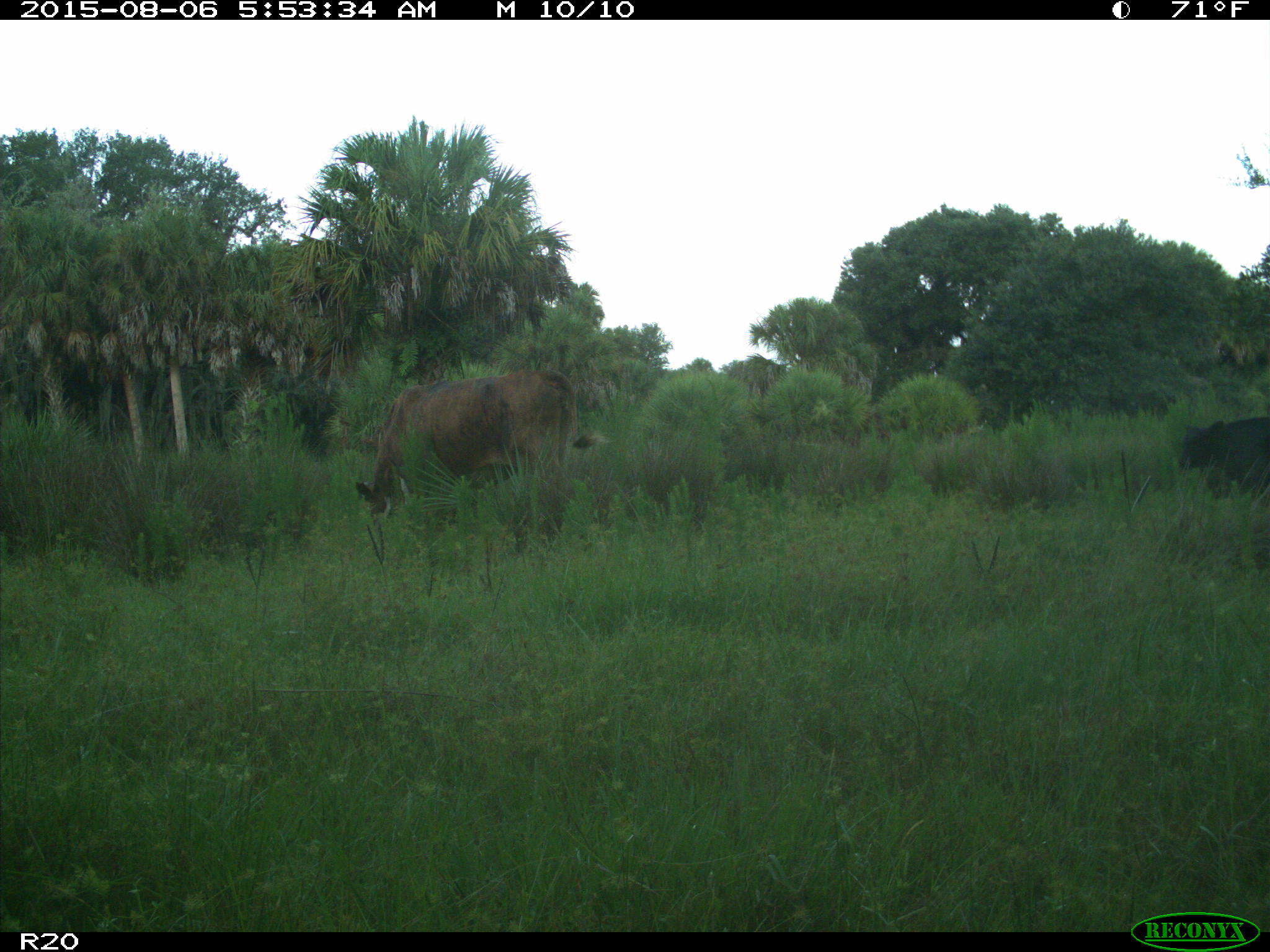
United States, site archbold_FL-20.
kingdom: Animalia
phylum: Chordata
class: Mammalia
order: Artiodactyla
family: Bovidae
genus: Bos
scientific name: Bos taurus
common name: domestic cow